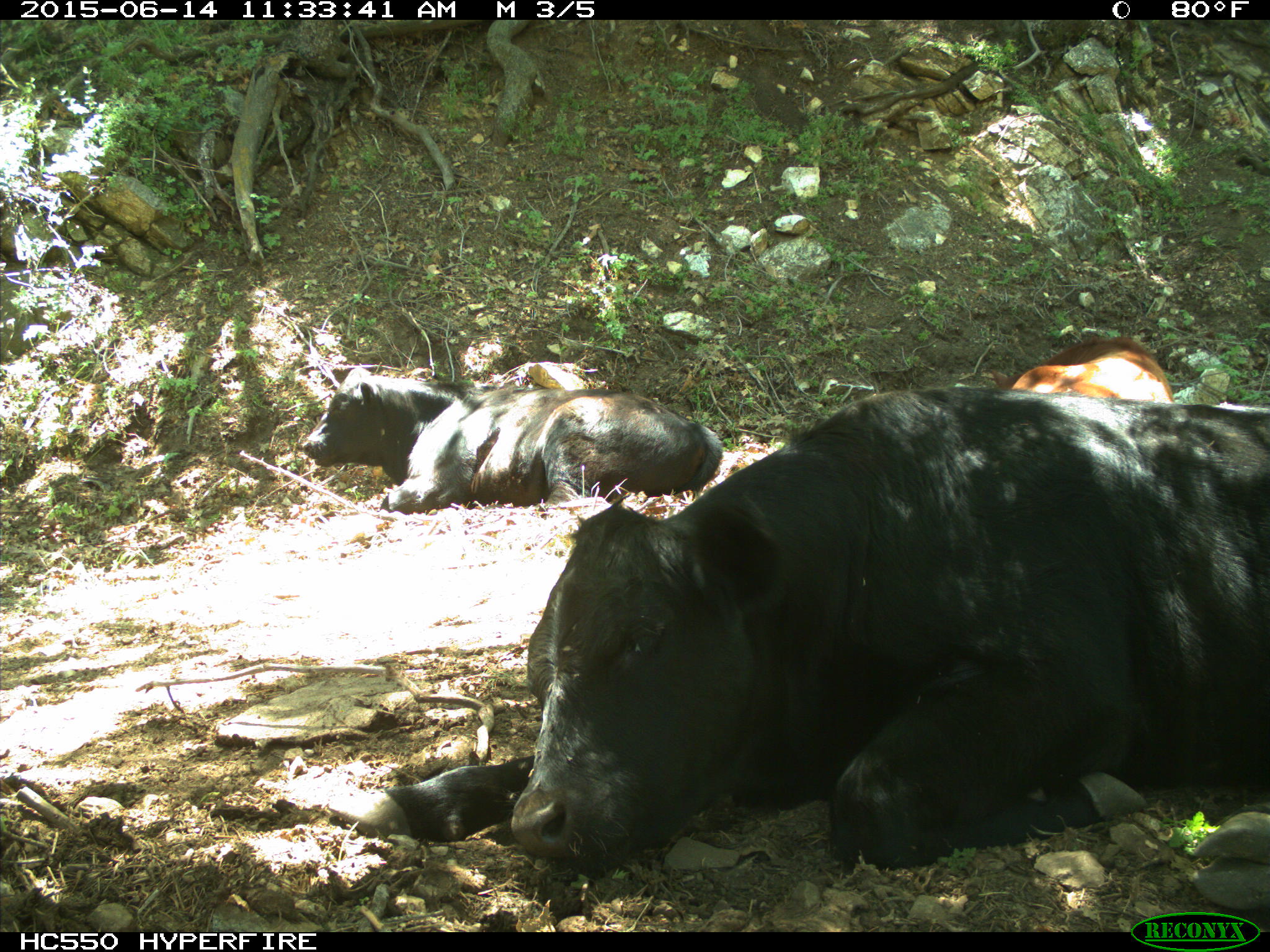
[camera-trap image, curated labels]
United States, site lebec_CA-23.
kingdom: Animalia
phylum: Chordata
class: Mammalia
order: Artiodactyla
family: Bovidae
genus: Bos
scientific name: Bos taurus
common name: domestic cow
Bos taurus (domestic cow).